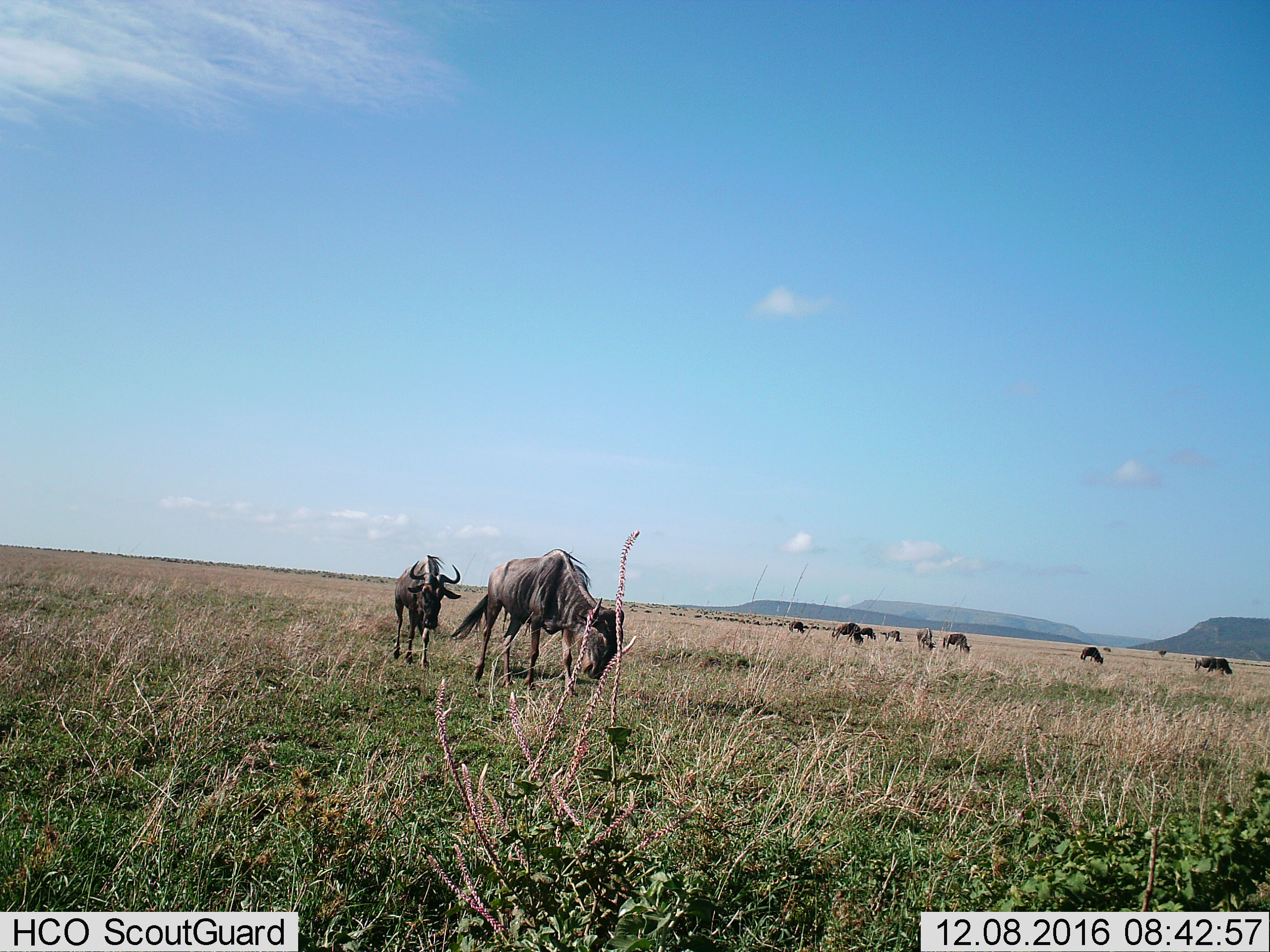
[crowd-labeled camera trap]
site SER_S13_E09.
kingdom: Animalia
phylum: Chordata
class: Mammalia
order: Artiodactyla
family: Bovidae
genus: Connochaetes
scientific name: Connochaetes taurinus taurinus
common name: blue wildebeest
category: wildebeestblue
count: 51+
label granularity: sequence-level